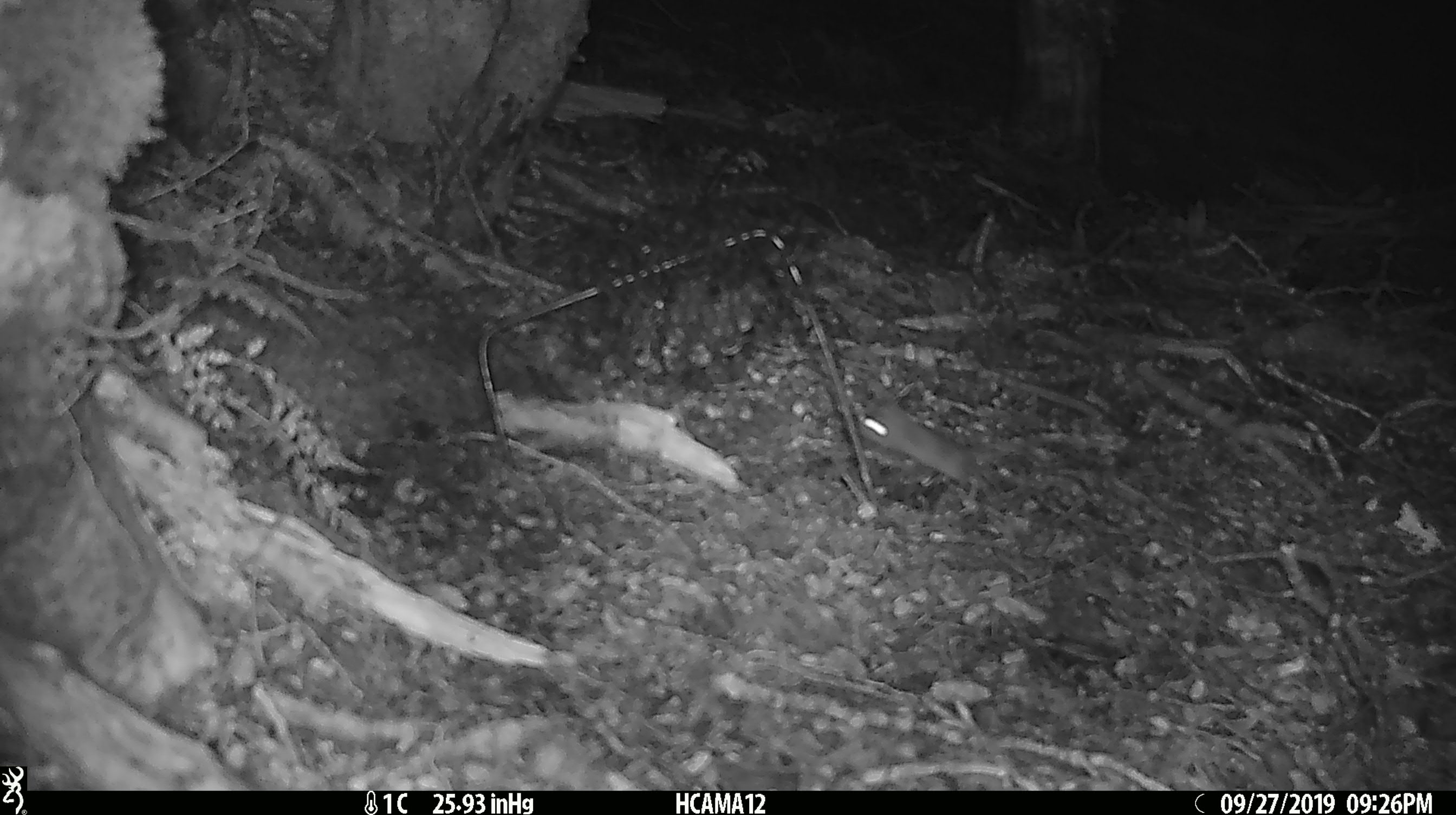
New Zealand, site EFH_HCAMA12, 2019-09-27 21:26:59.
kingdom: Animalia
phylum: Chordata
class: Mammalia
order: Rodentia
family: Muridae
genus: Mus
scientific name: Mus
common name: mouse